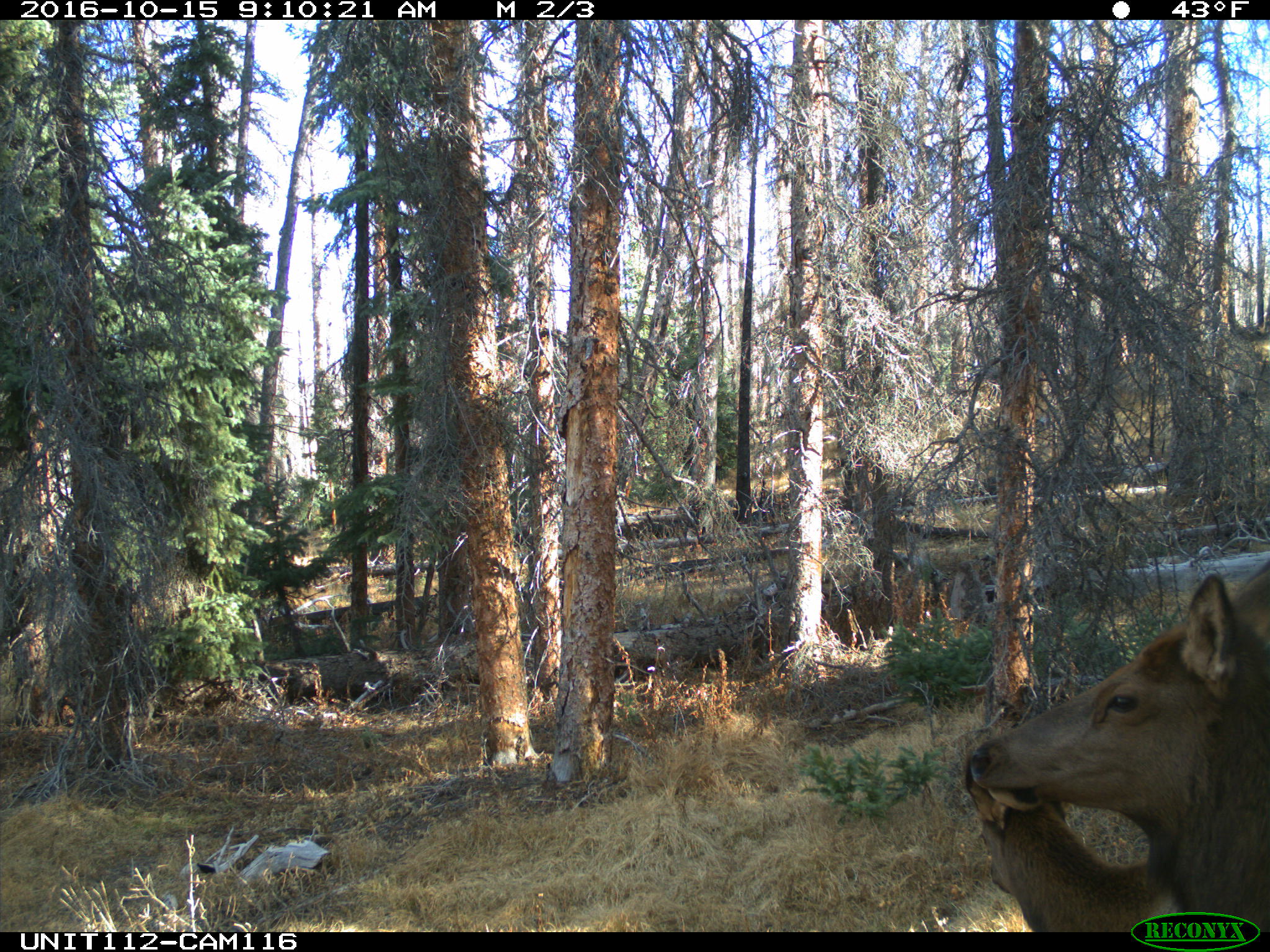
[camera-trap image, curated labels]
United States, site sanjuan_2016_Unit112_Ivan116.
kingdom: Animalia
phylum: Chordata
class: Mammalia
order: Artiodactyla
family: Cervidae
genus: Cervus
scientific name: Cervus elaphus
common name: red deer